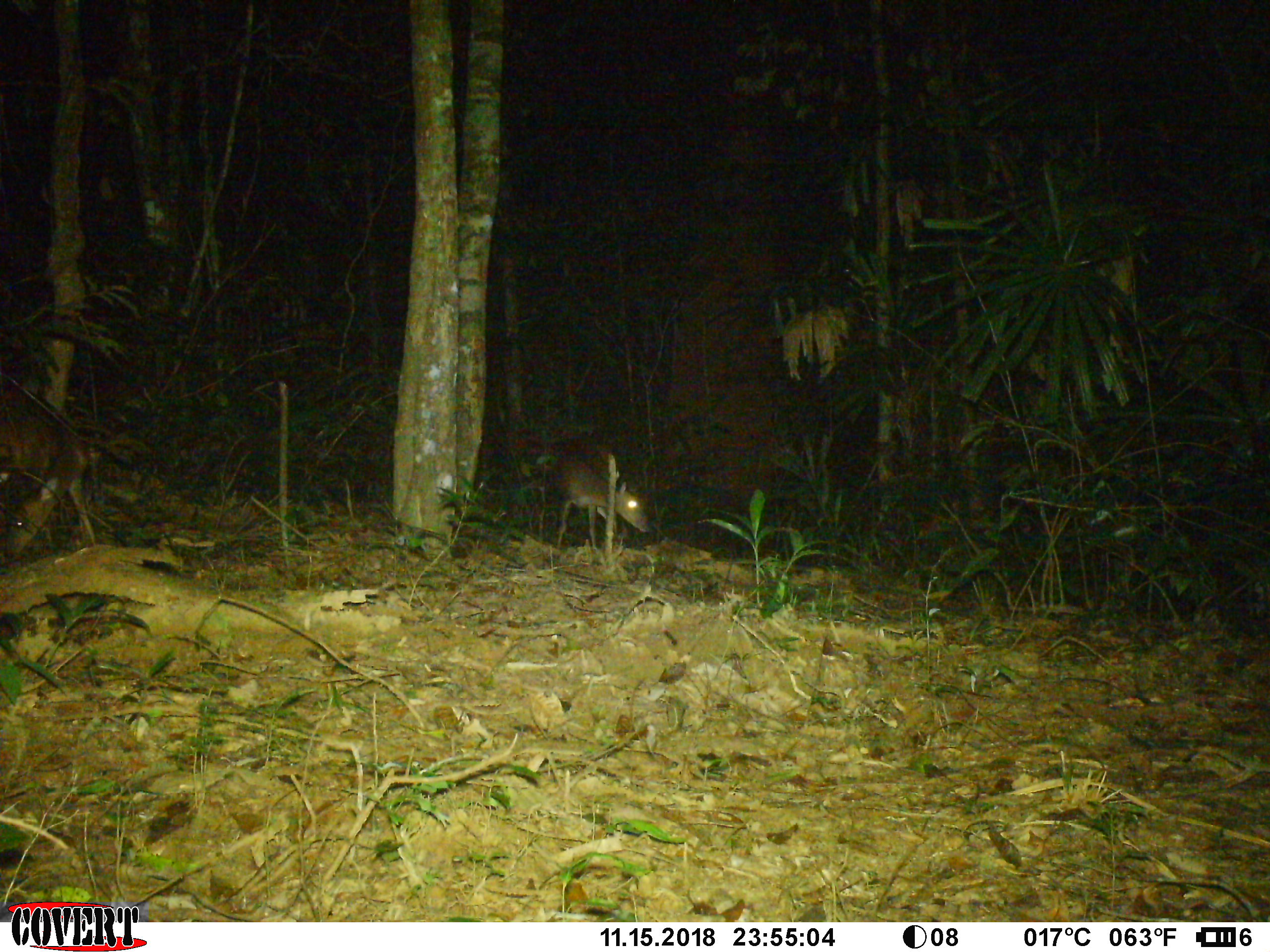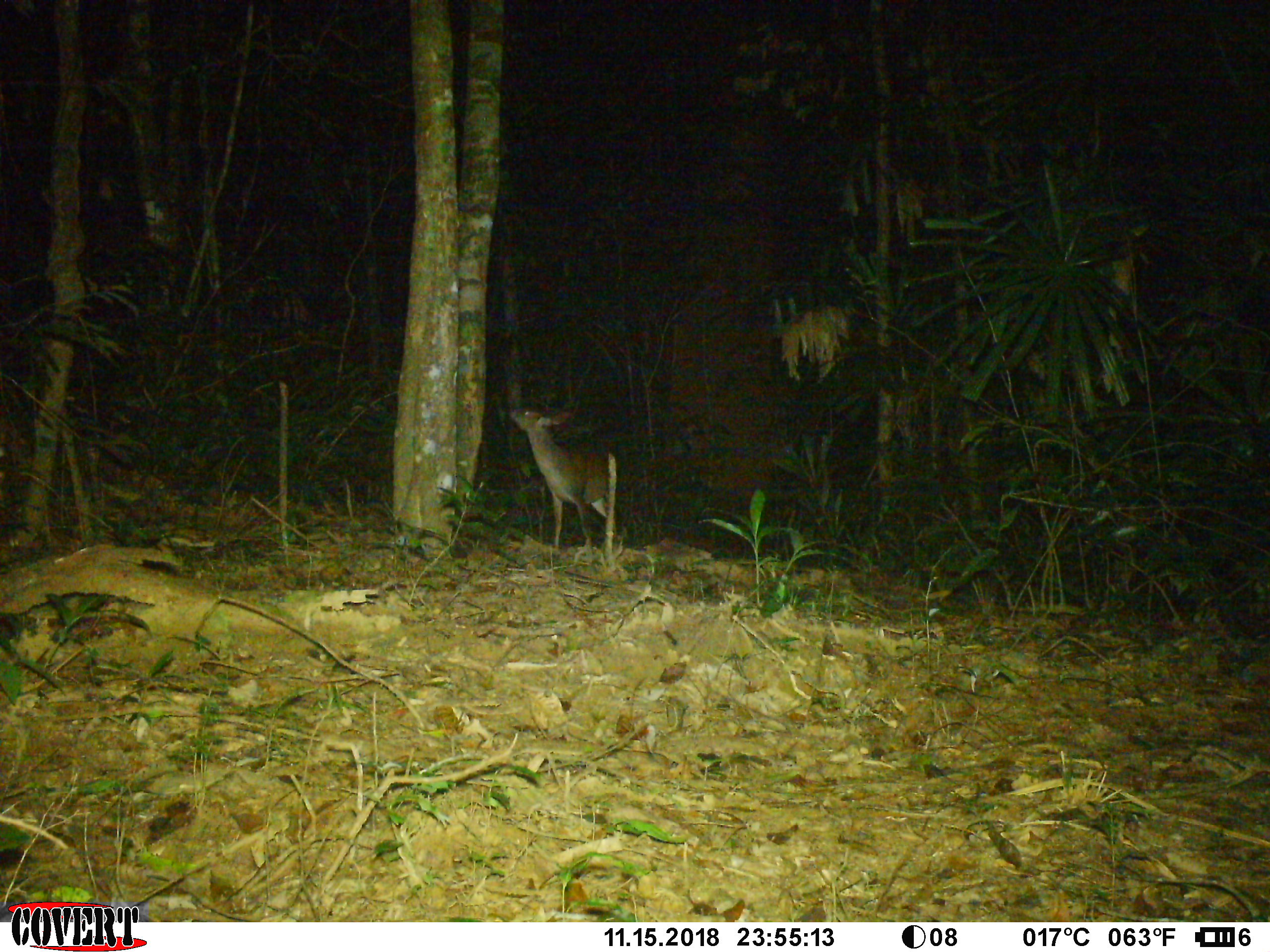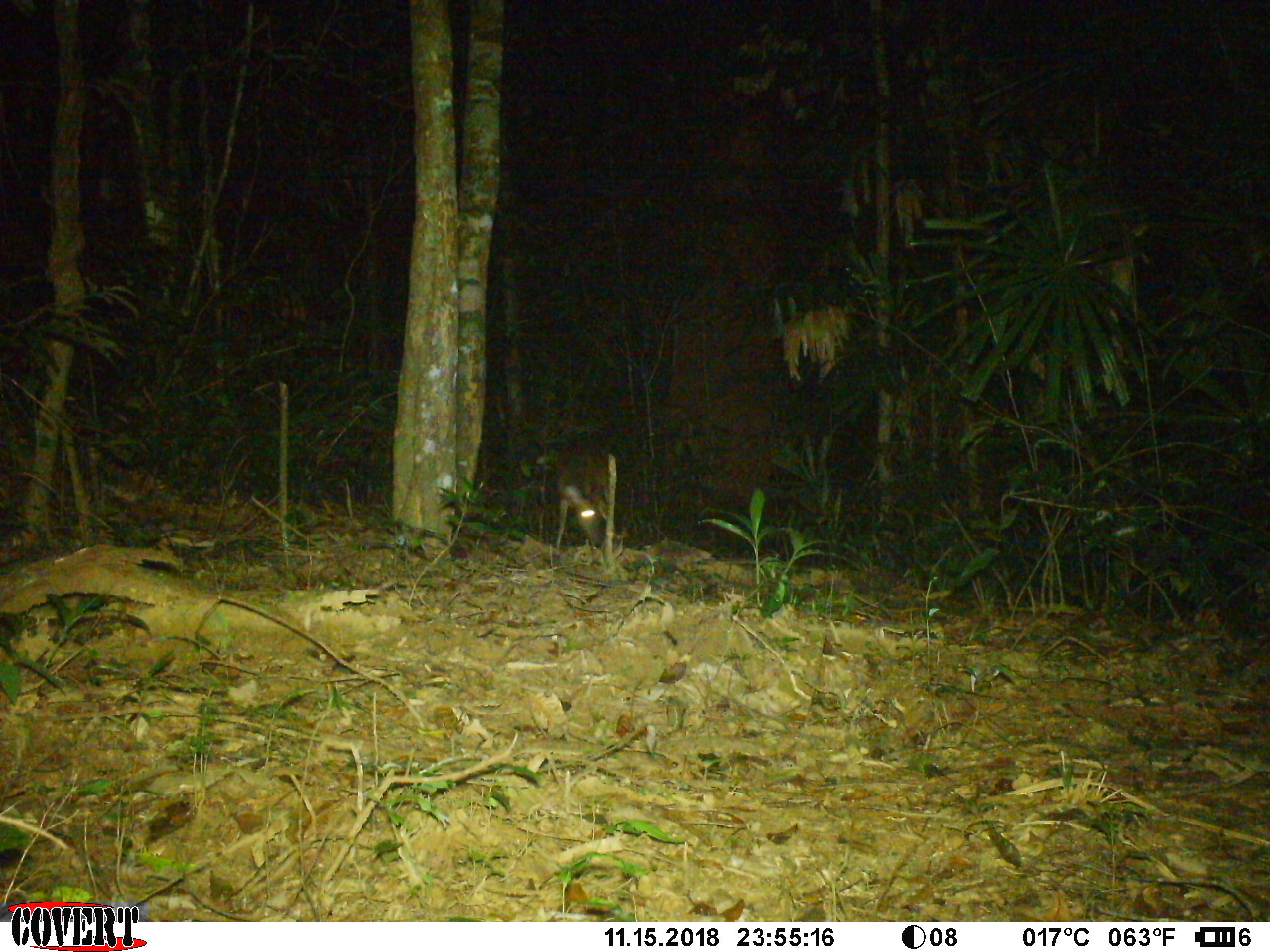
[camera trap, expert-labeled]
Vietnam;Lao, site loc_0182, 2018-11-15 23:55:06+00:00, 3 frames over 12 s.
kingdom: Animalia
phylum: Chordata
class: Mammalia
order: Artiodactyla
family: Cervidae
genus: Muntiacus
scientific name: Muntiacus vuquangensis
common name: large-antlered muntjac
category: large antlered muntjac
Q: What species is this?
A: Large antlered muntjac (large-antlered muntjac) (Muntiacus vuquangensis).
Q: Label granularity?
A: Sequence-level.